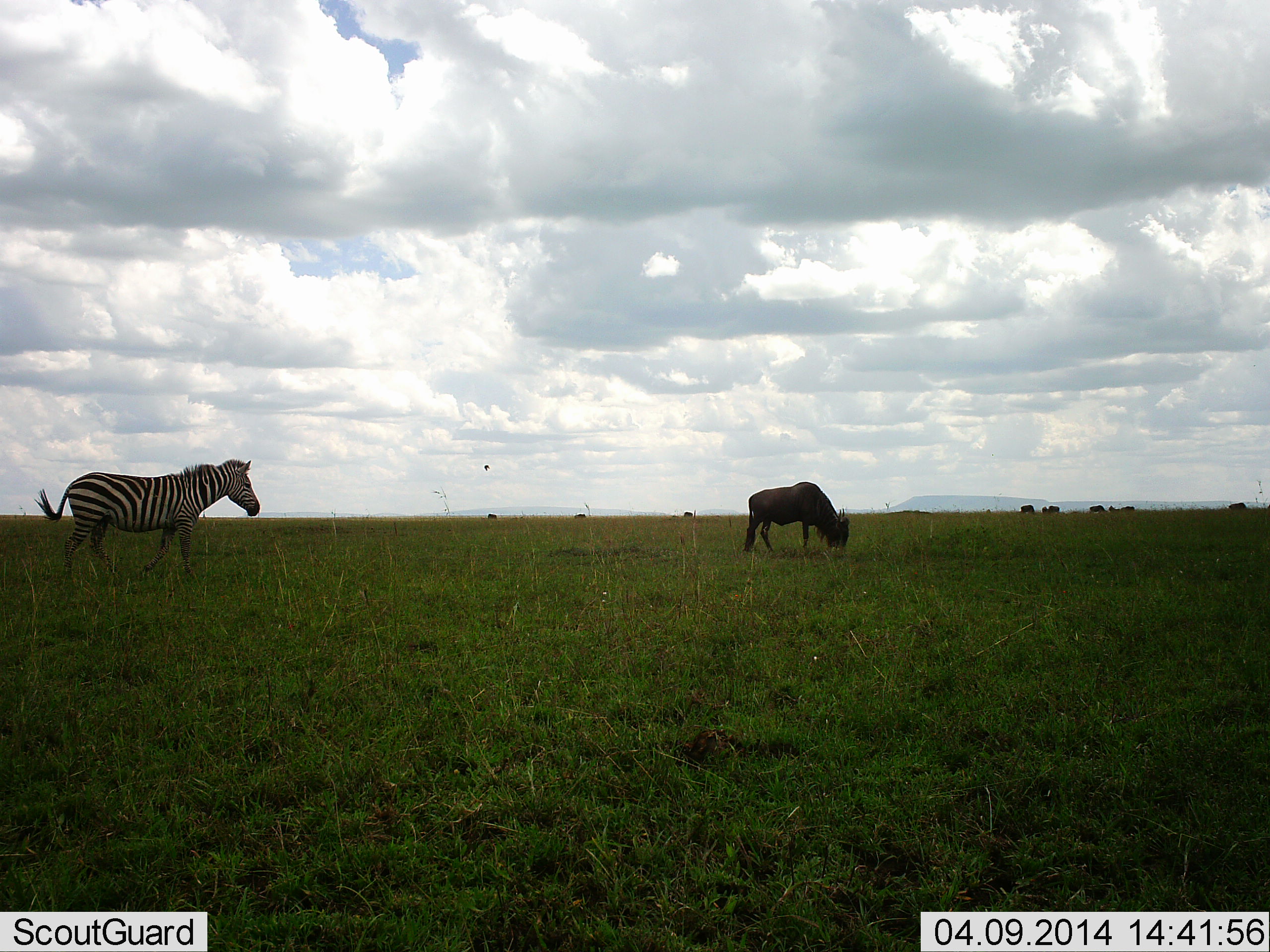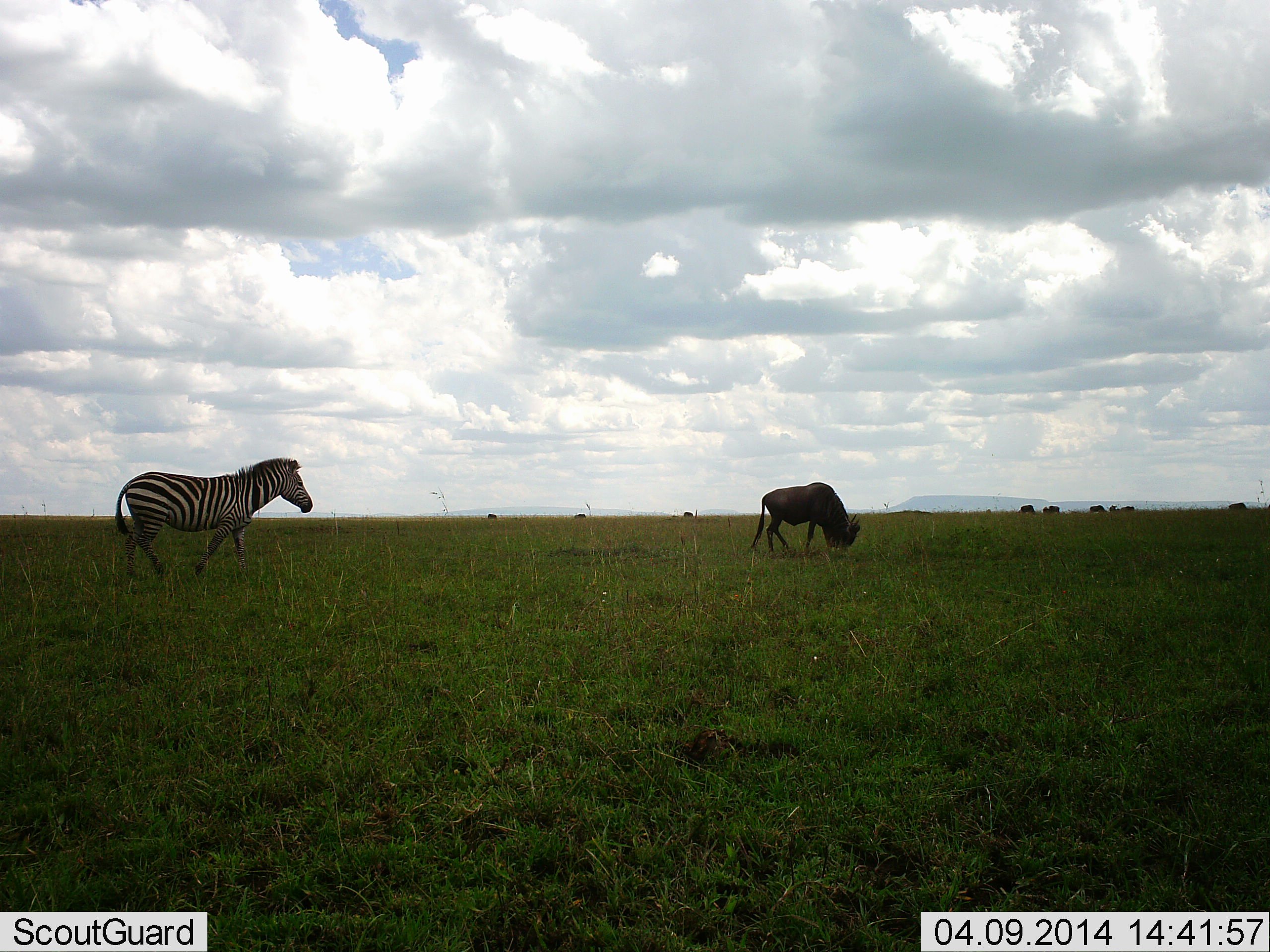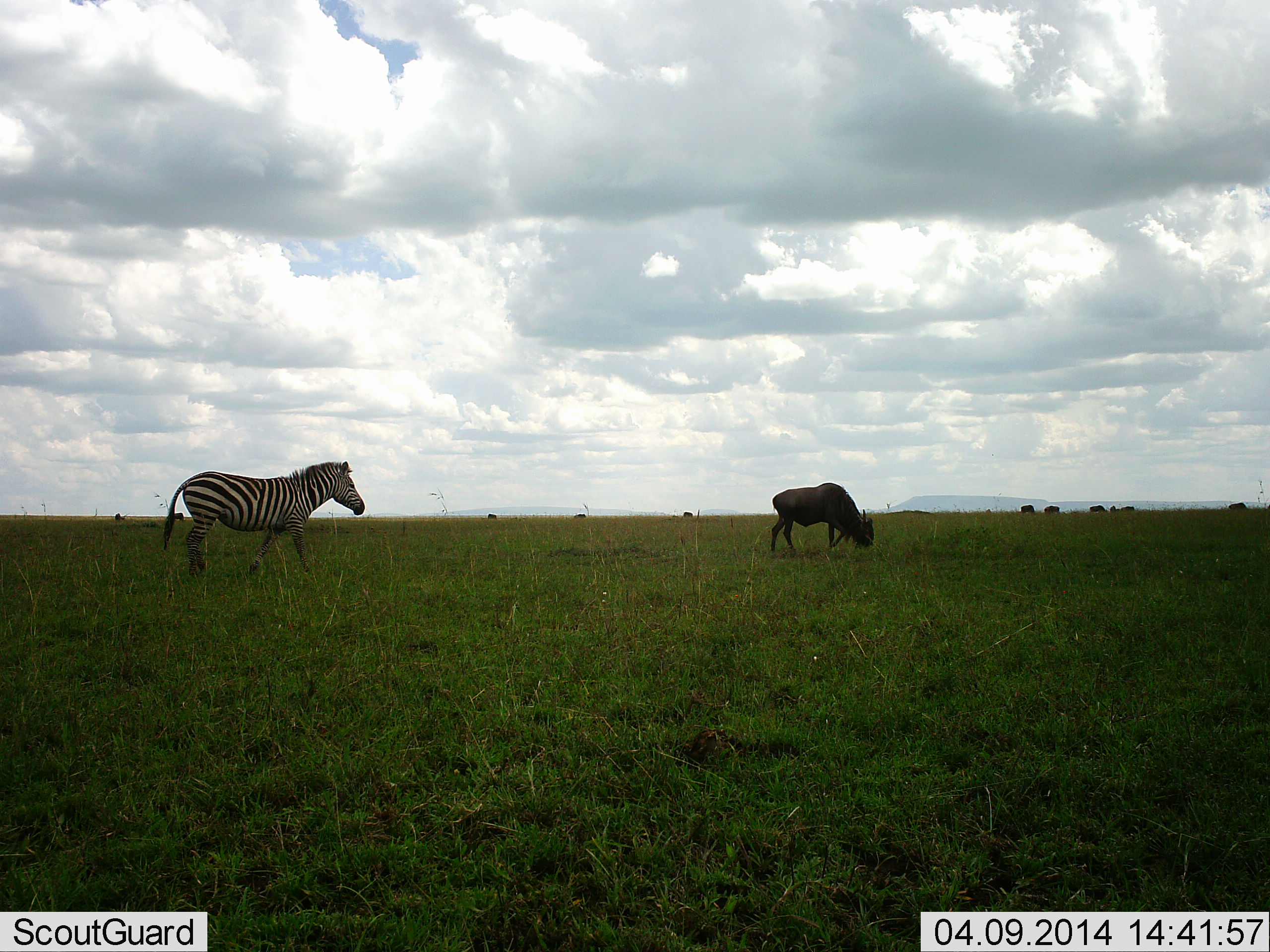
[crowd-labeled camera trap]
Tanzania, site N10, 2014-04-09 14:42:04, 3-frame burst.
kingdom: Animalia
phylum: Chordata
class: Mammalia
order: Artiodactyla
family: Bovidae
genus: Connochaetes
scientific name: Connochaetes taurinus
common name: blue wildebeest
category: wildebeest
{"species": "wildebeest (blue wildebeest) (Connochaetes taurinus)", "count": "1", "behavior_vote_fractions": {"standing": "35%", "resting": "3%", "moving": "41%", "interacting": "0%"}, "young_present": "0%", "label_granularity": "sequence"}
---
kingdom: Animalia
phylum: Chordata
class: Mammalia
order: Perissodactyla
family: Equidae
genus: Equus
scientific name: Equus quagga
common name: plains zebra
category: zebra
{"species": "zebra (plains zebra) (Equus quagga)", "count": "1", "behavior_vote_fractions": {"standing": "12%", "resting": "0%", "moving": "93%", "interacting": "3%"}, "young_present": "0%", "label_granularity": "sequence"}